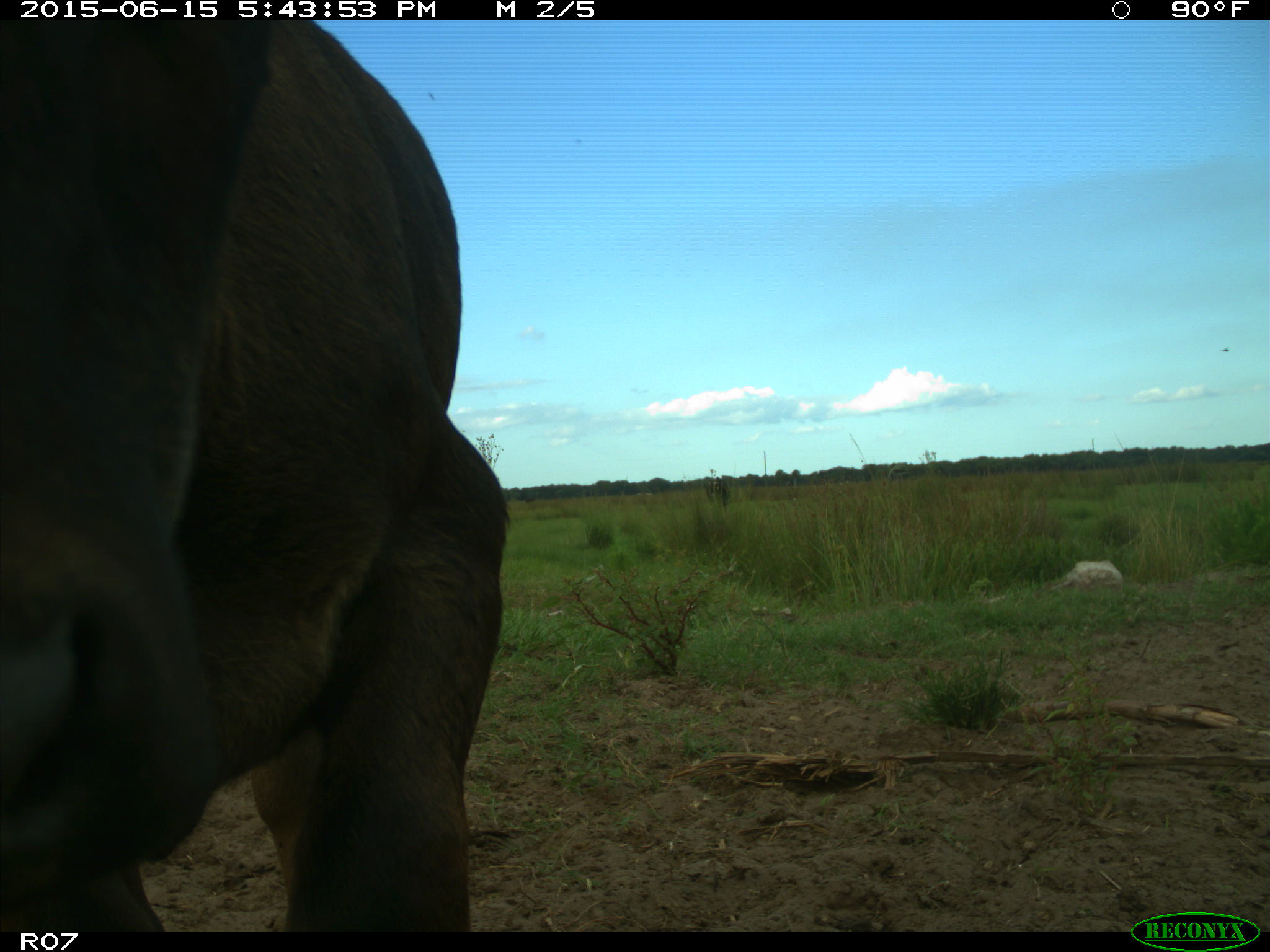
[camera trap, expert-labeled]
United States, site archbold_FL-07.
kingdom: Animalia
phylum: Chordata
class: Mammalia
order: Artiodactyla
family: Bovidae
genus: Bos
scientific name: Bos taurus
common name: domestic cow